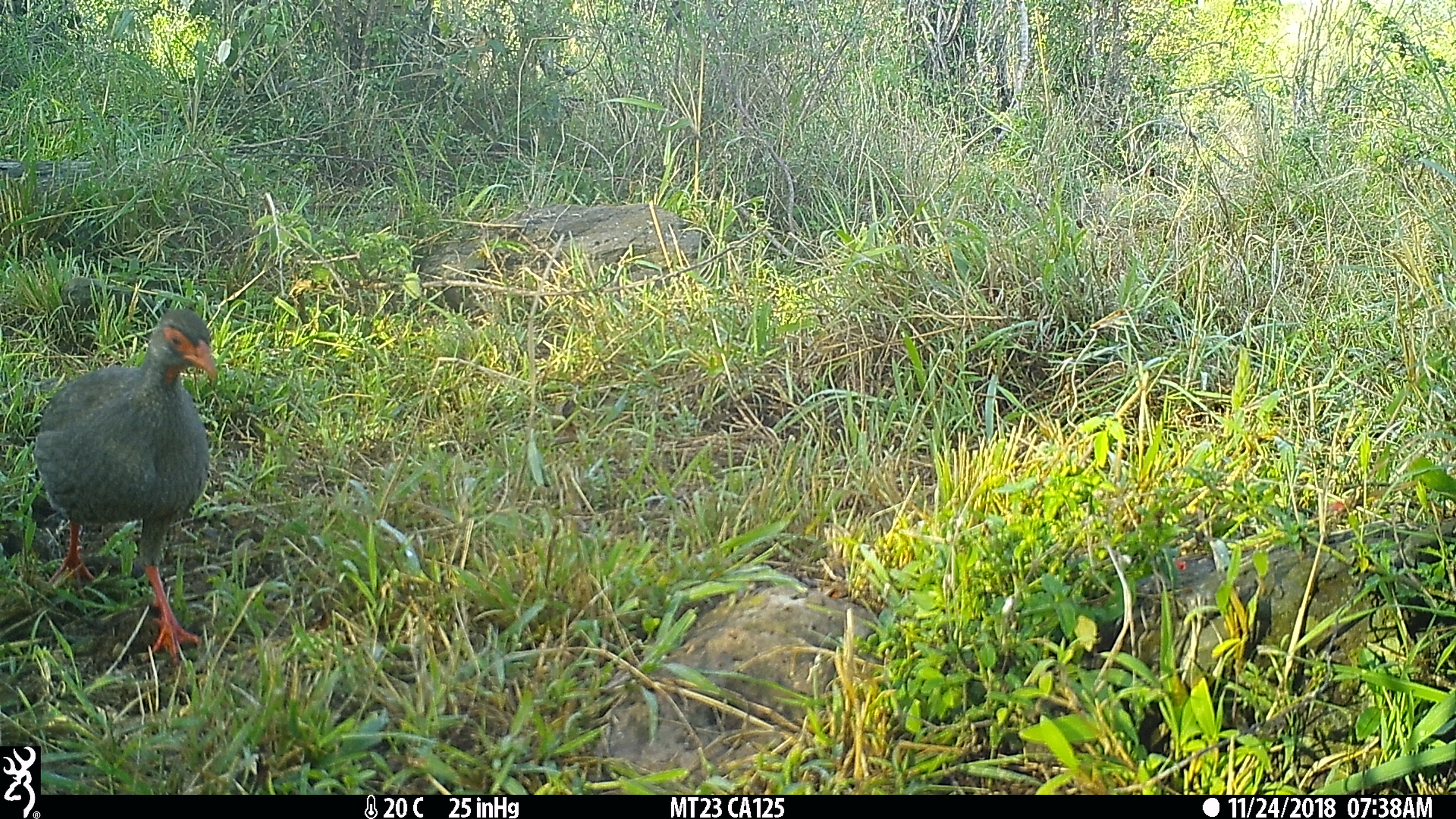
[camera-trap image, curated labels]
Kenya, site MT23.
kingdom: Animalia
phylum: Chordata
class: Aves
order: Galliformes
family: Phasianidae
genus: Pternistis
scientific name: Pternistis afer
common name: red-necked spurfowl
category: francolin rednecked spurfowl